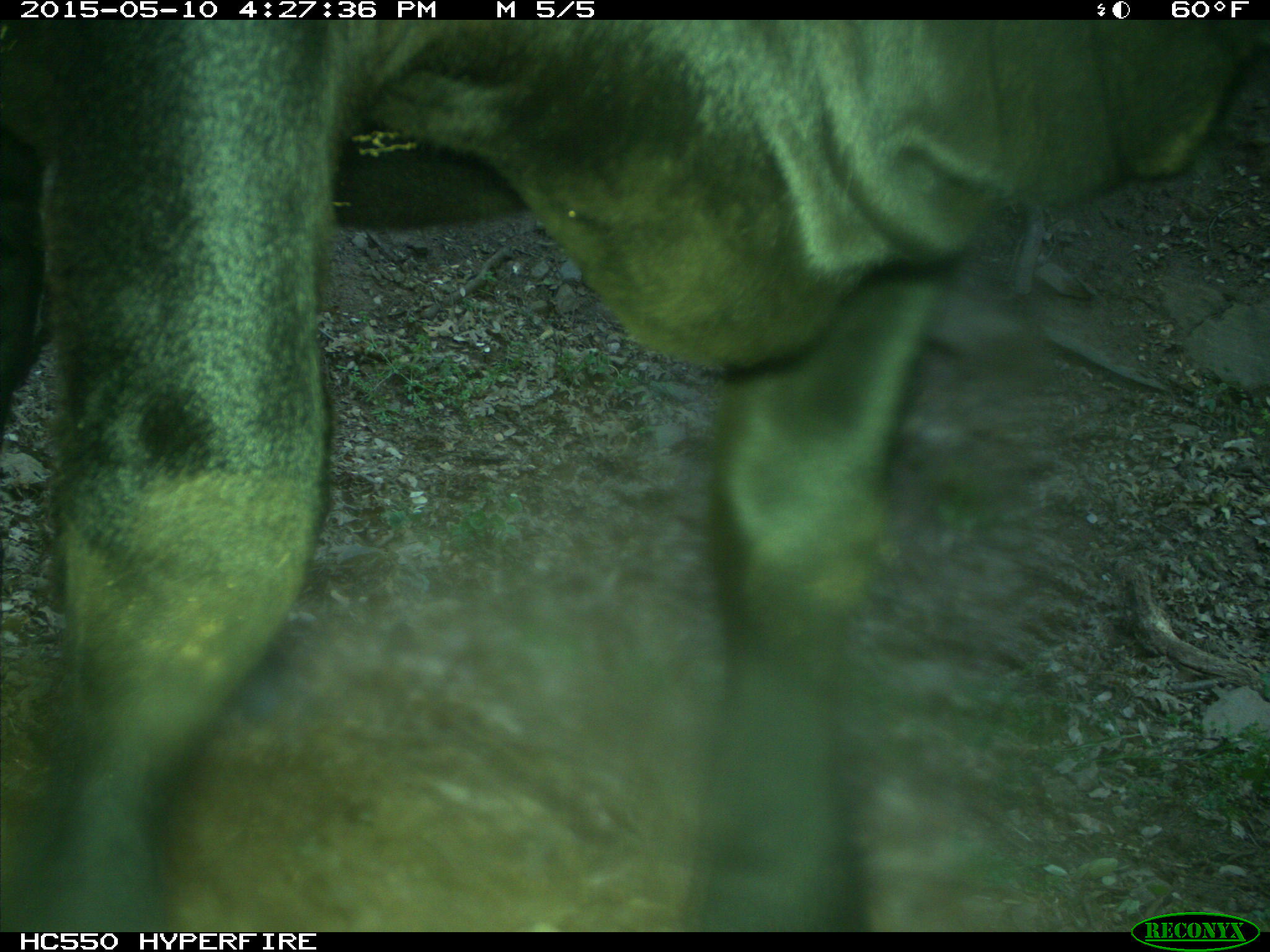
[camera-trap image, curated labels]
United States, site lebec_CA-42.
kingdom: Animalia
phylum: Chordata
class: Mammalia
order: Artiodactyla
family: Bovidae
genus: Bos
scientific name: Bos taurus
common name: domestic cow